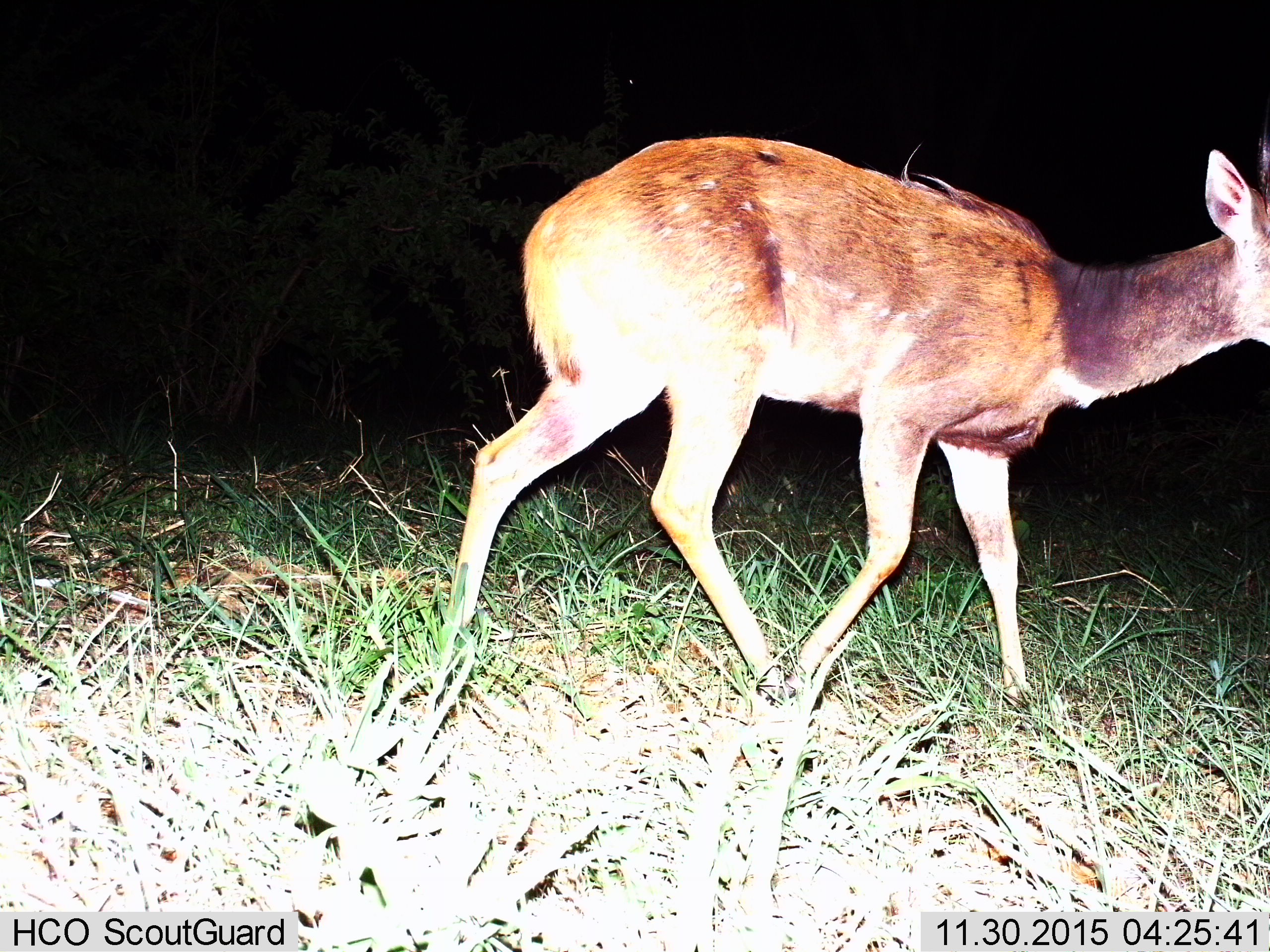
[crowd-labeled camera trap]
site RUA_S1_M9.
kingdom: Animalia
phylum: Chordata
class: Mammalia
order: Artiodactyla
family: Bovidae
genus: Tragelaphus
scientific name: Tragelaphus scriptus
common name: bushbuck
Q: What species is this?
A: Bushbuck (Tragelaphus scriptus).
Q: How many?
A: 1.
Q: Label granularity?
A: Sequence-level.